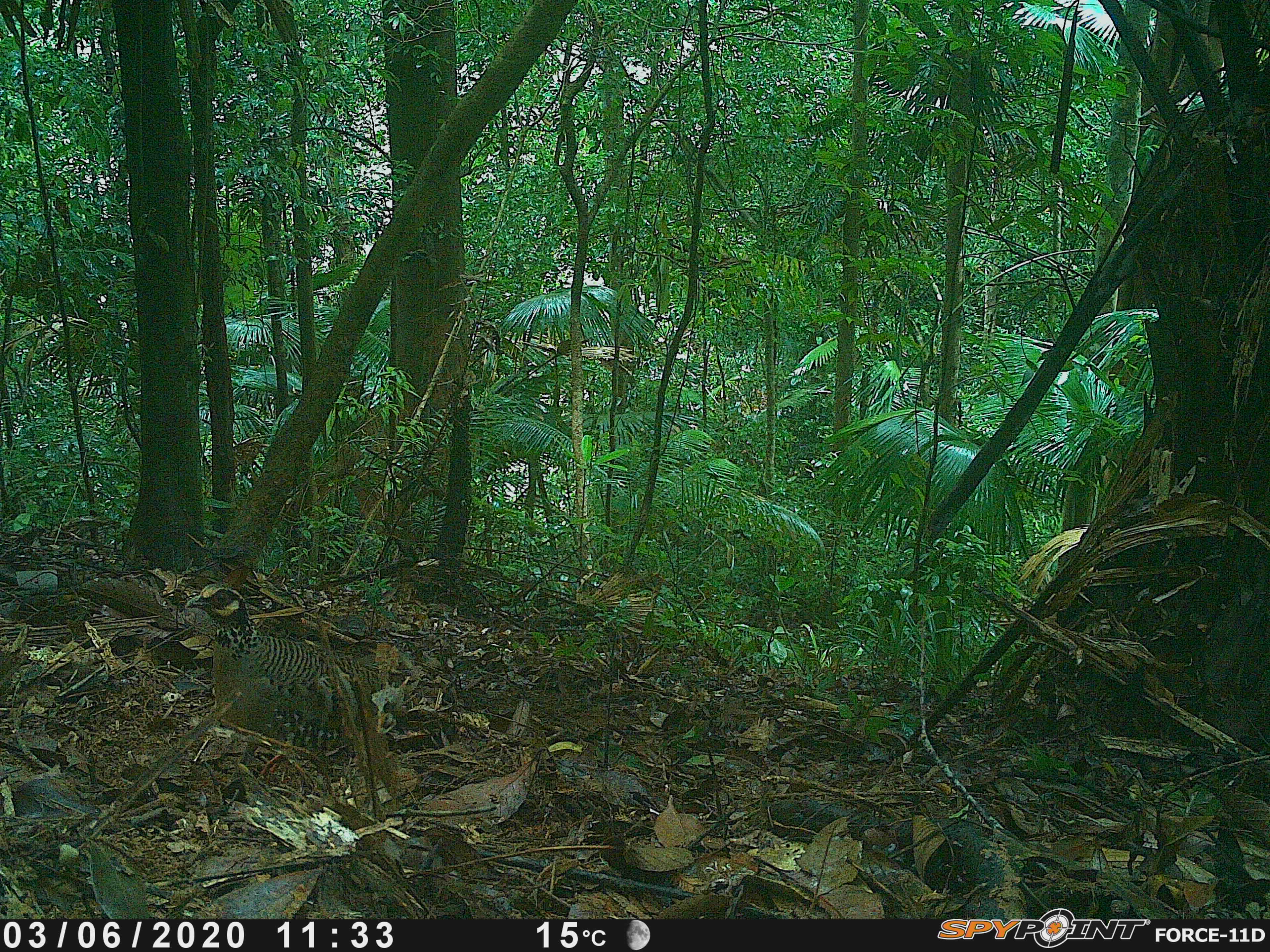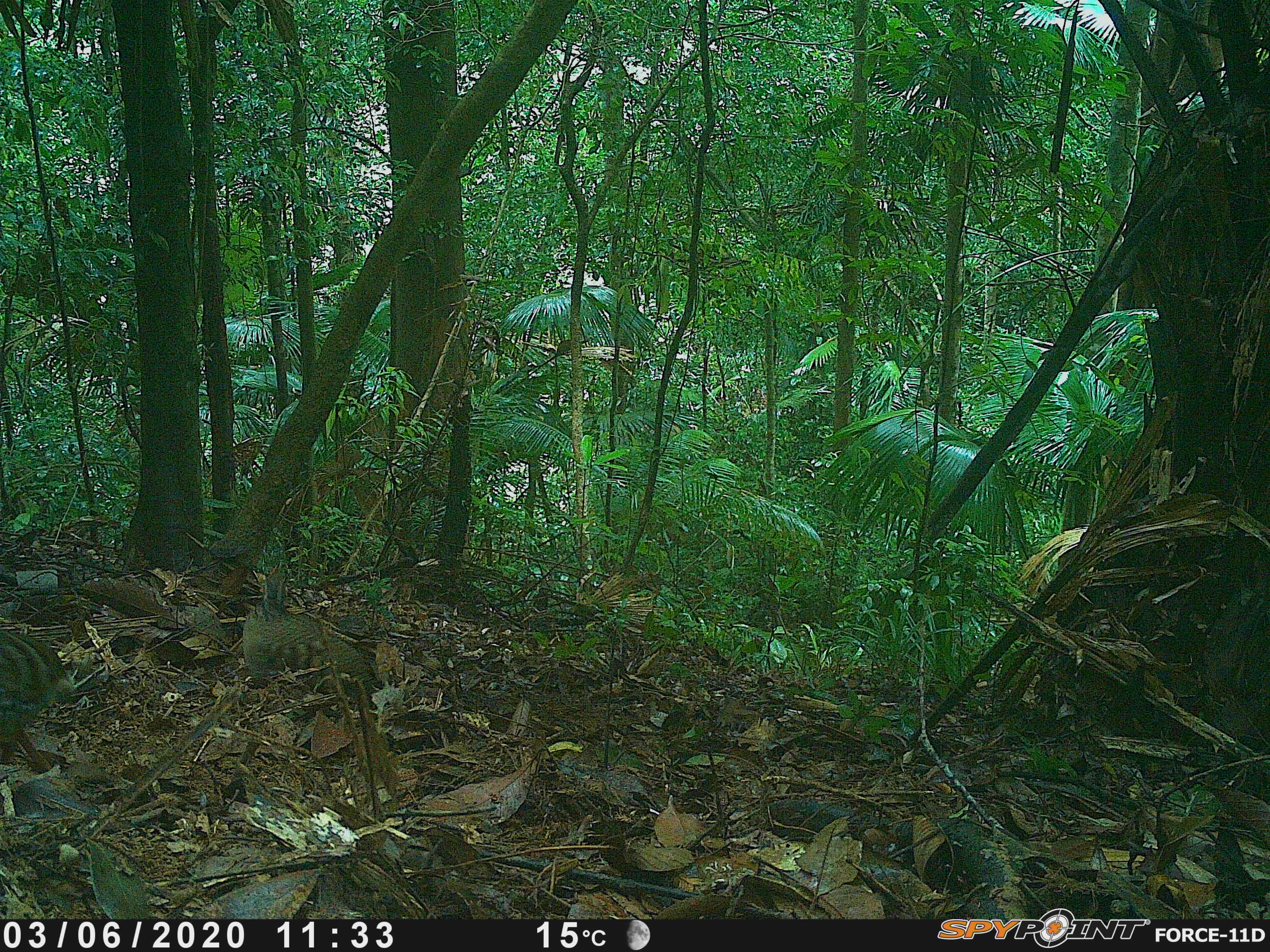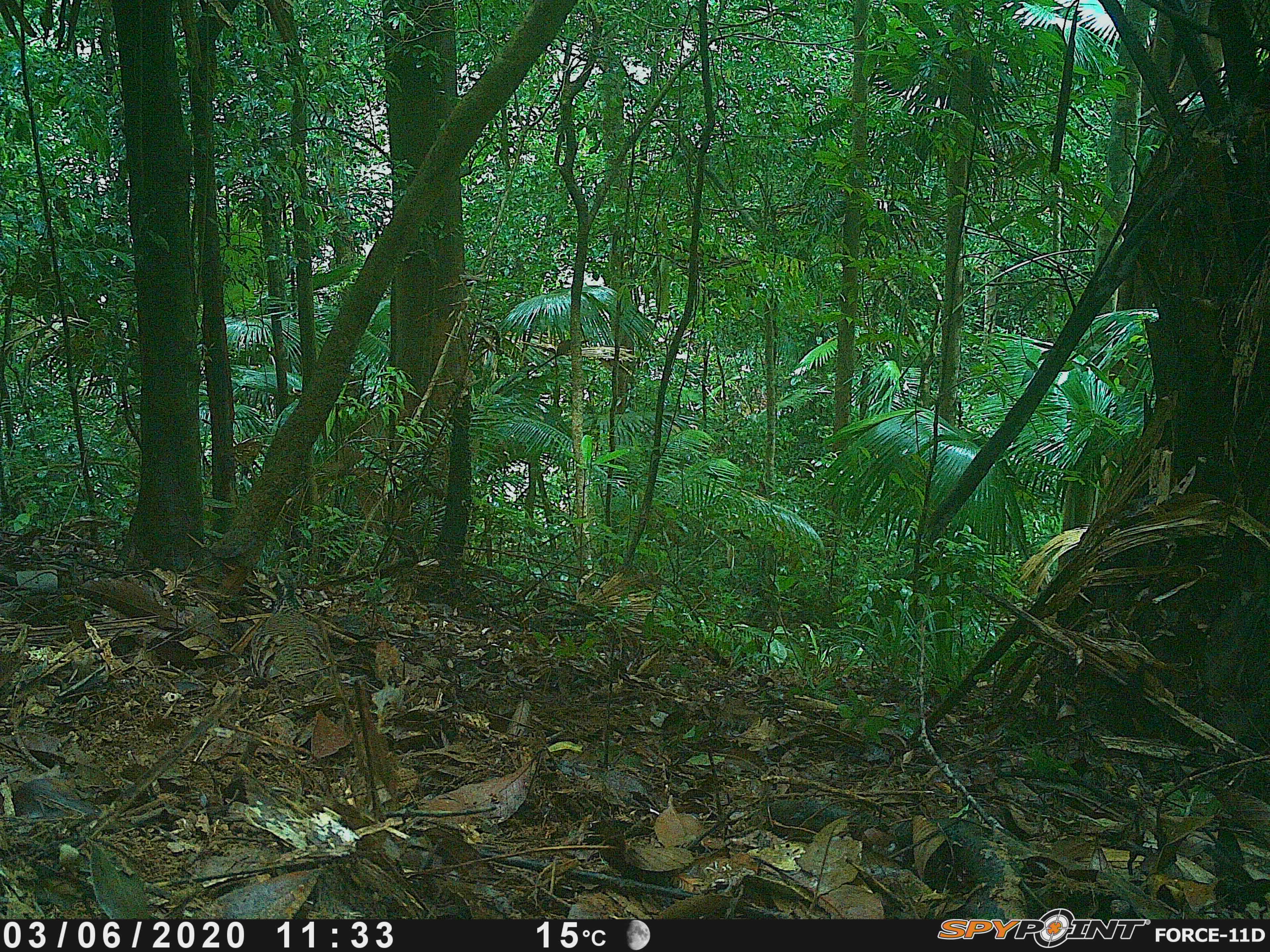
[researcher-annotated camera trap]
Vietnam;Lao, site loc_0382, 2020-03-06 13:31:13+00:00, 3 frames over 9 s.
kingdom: Animalia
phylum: Chordata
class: Aves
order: Galliformes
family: Phasianidae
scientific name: Phasianidae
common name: partridge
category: unidentified partridge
Unidentified partridge (partridge) (Phasianidae). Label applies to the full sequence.